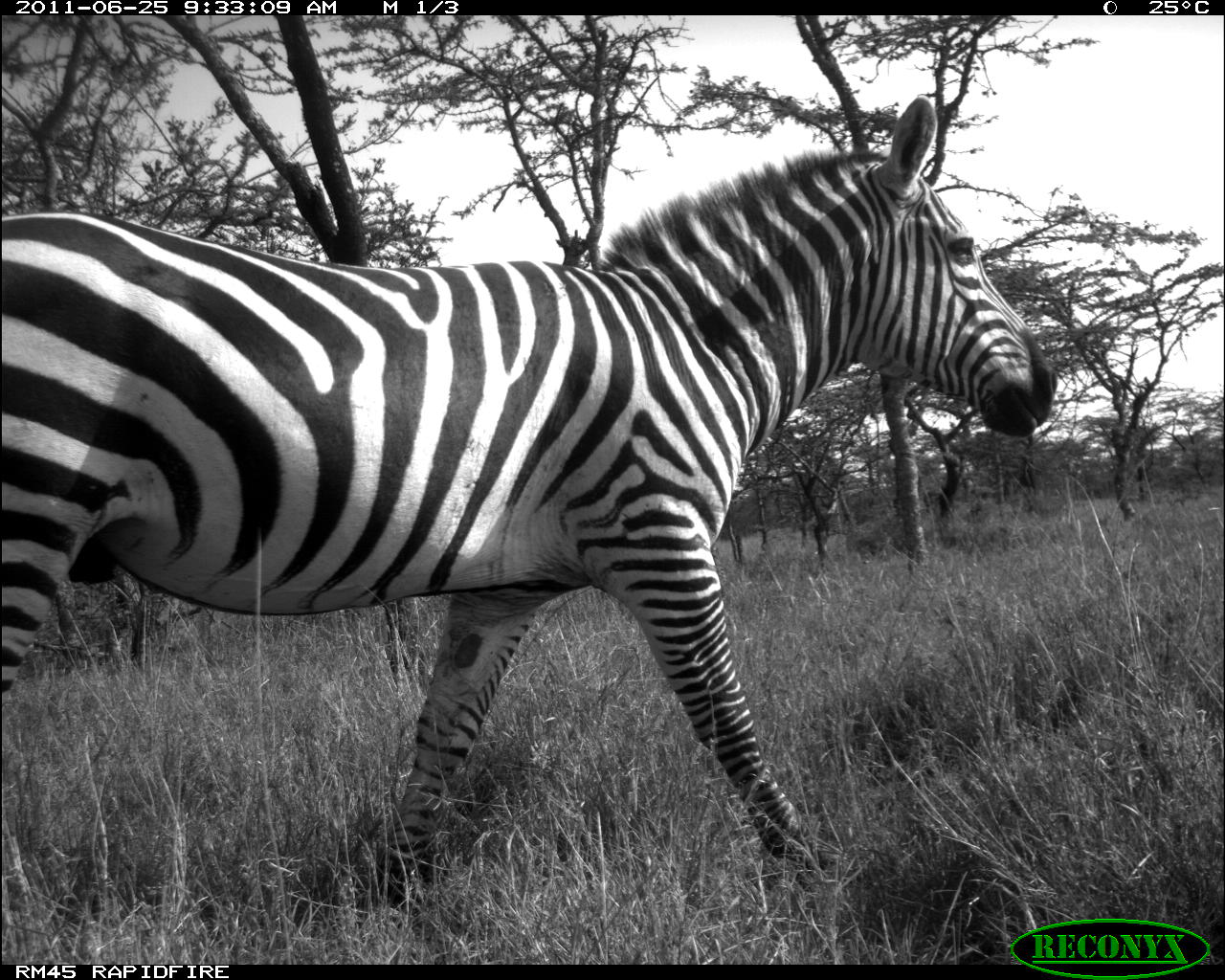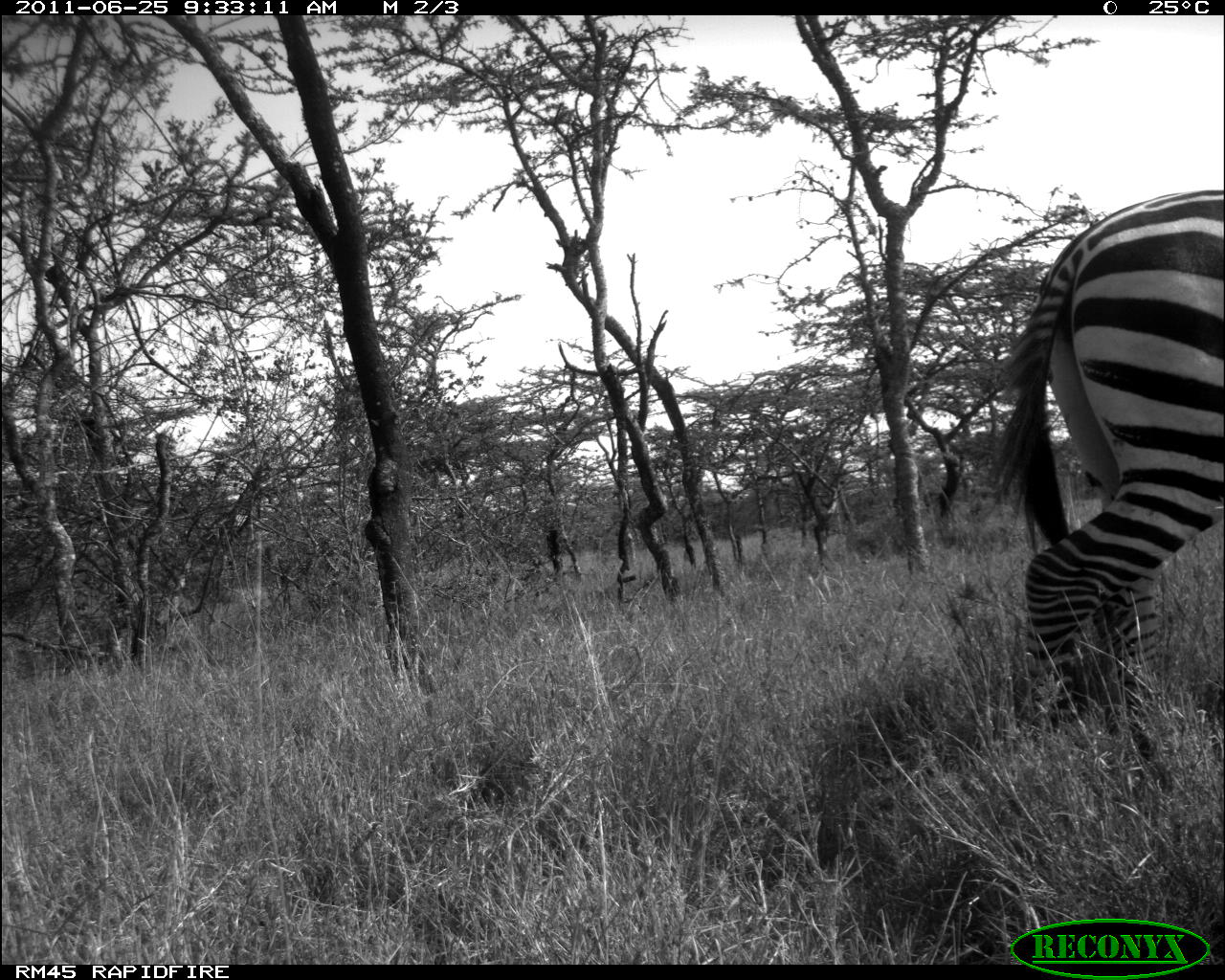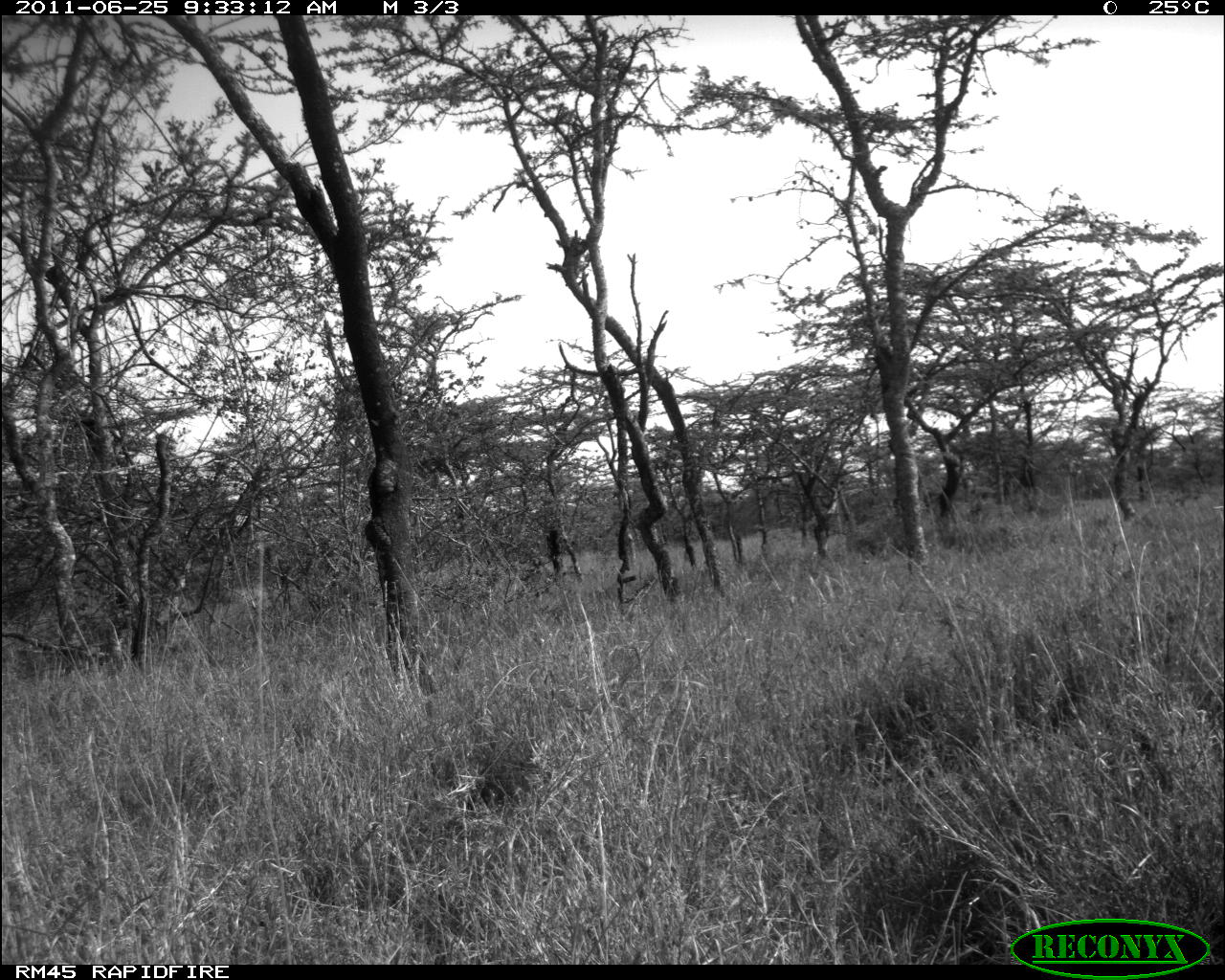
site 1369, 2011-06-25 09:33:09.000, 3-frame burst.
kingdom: Animalia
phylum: Chordata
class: Mammalia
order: Perissodactyla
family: Equidae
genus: Equus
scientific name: Equus quagga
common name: plains zebra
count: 1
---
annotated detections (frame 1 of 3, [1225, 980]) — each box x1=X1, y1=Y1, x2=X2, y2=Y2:
equus quagga: x1=0, y1=97, x2=1059, y2=917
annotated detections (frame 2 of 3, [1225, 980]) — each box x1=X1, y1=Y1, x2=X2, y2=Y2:
equus quagga: x1=987, y1=180, x2=1225, y2=763